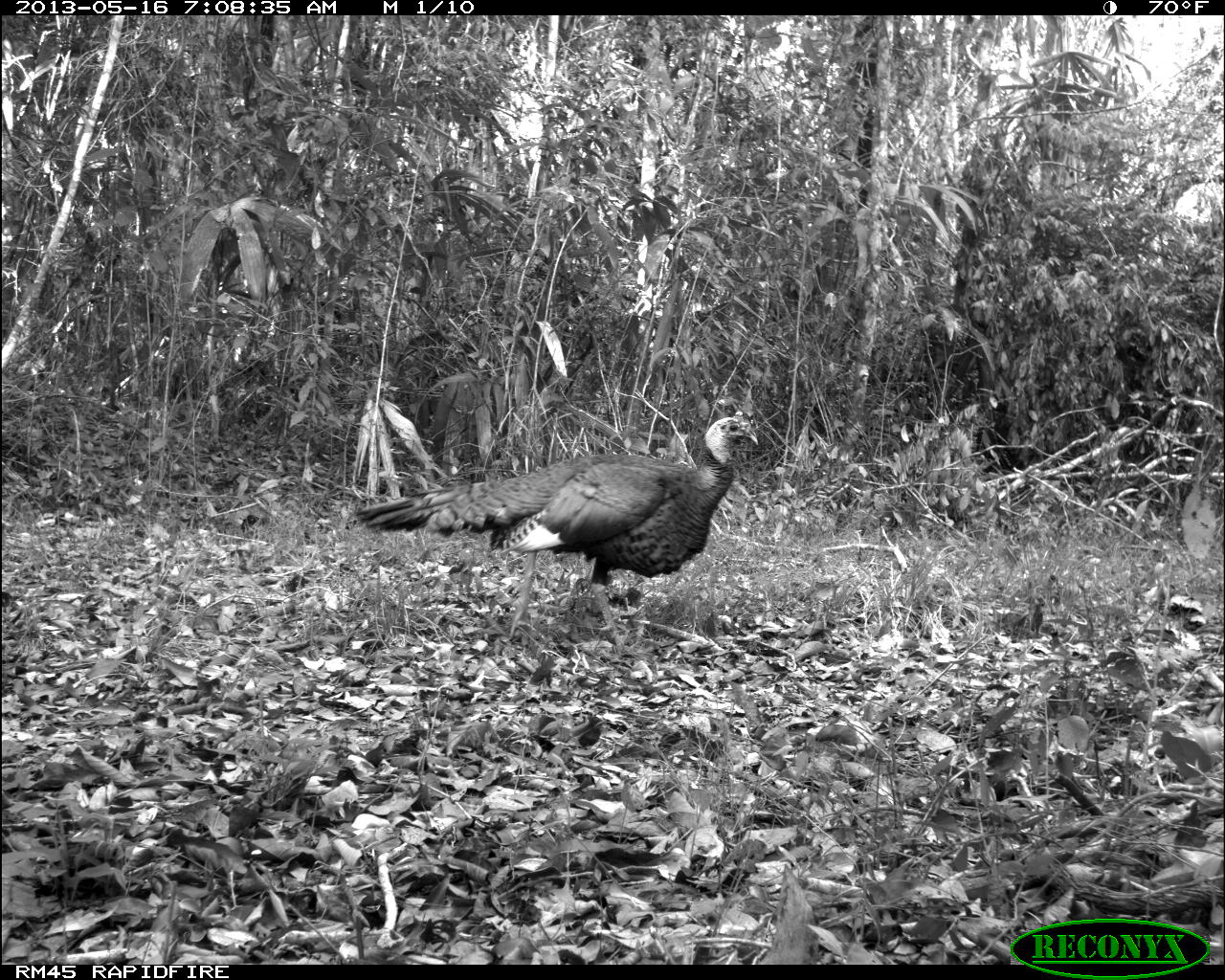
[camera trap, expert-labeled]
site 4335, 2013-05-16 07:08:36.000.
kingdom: Animalia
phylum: Chordata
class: Aves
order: Galliformes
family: Phasianidae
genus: Meleagris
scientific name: Meleagris ocellata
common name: ocellated turkey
Meleagris ocellata (ocellated turkey), count 1, sex male.